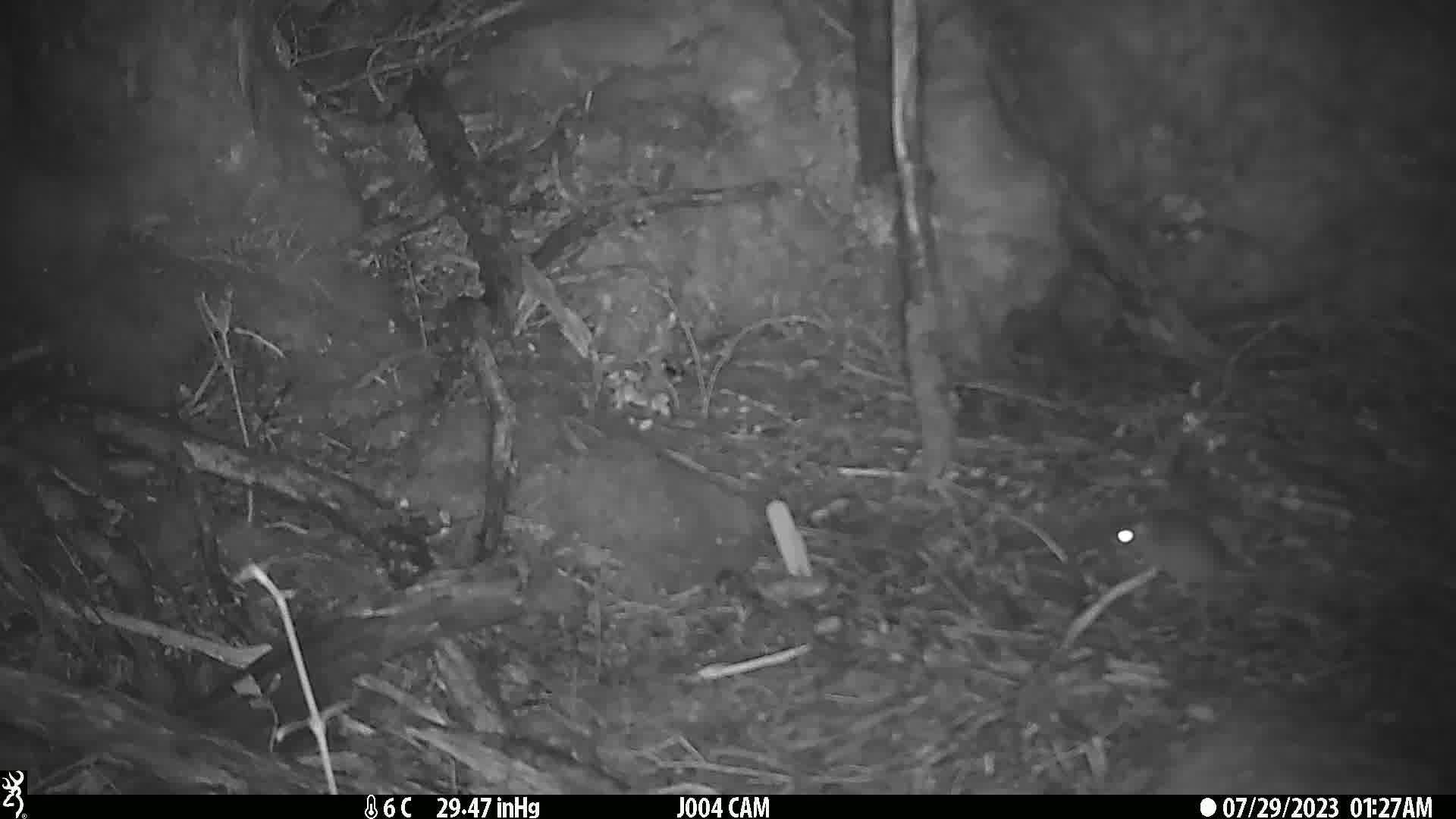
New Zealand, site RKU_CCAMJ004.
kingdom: Animalia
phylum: Chordata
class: Mammalia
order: Rodentia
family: Muridae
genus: Rattus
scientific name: Rattus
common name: rat